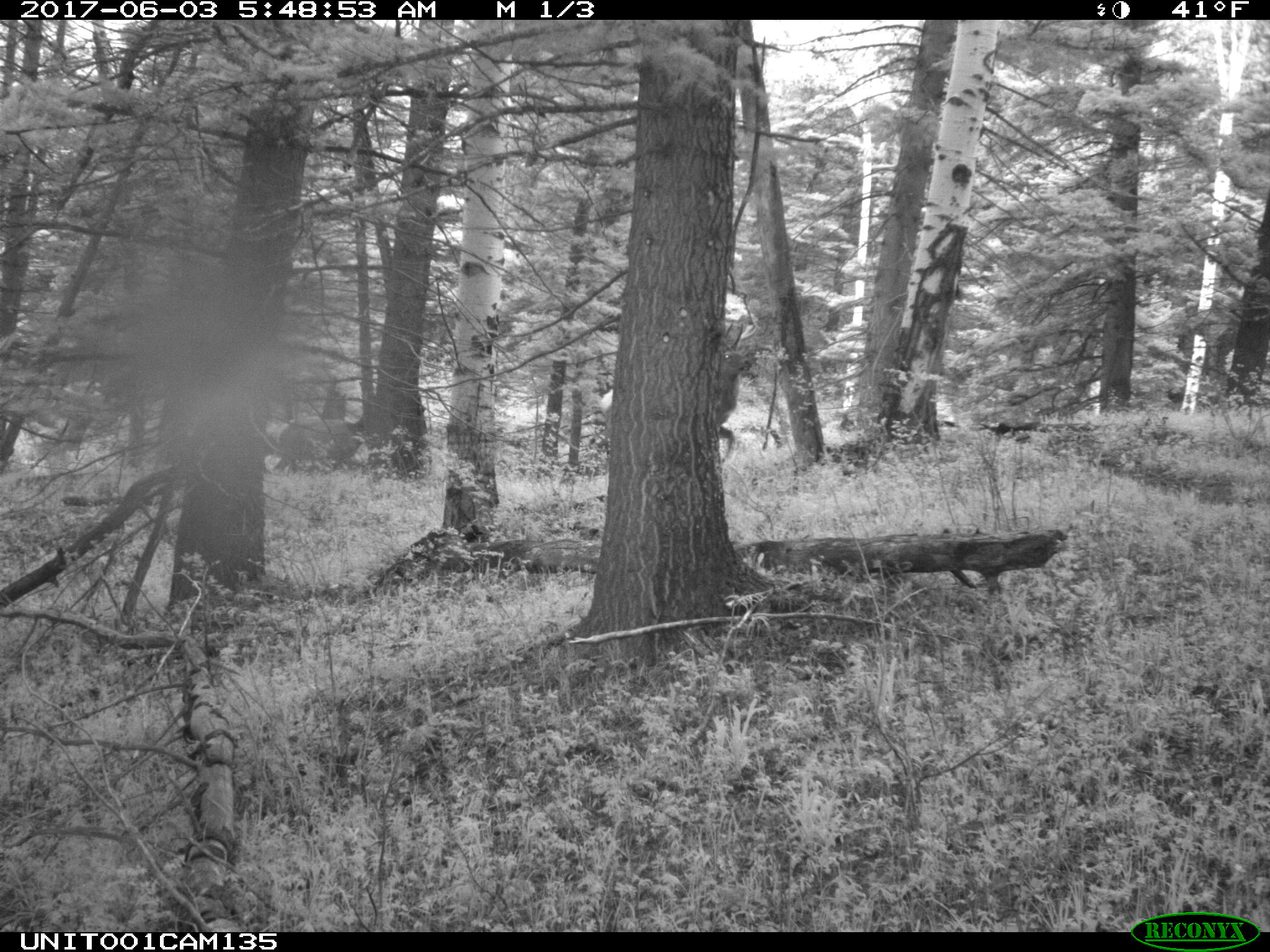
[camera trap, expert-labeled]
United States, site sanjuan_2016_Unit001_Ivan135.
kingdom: Animalia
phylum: Chordata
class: Mammalia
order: Artiodactyla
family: Cervidae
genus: Cervus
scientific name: Cervus elaphus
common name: red deer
Cervus elaphus (red deer).